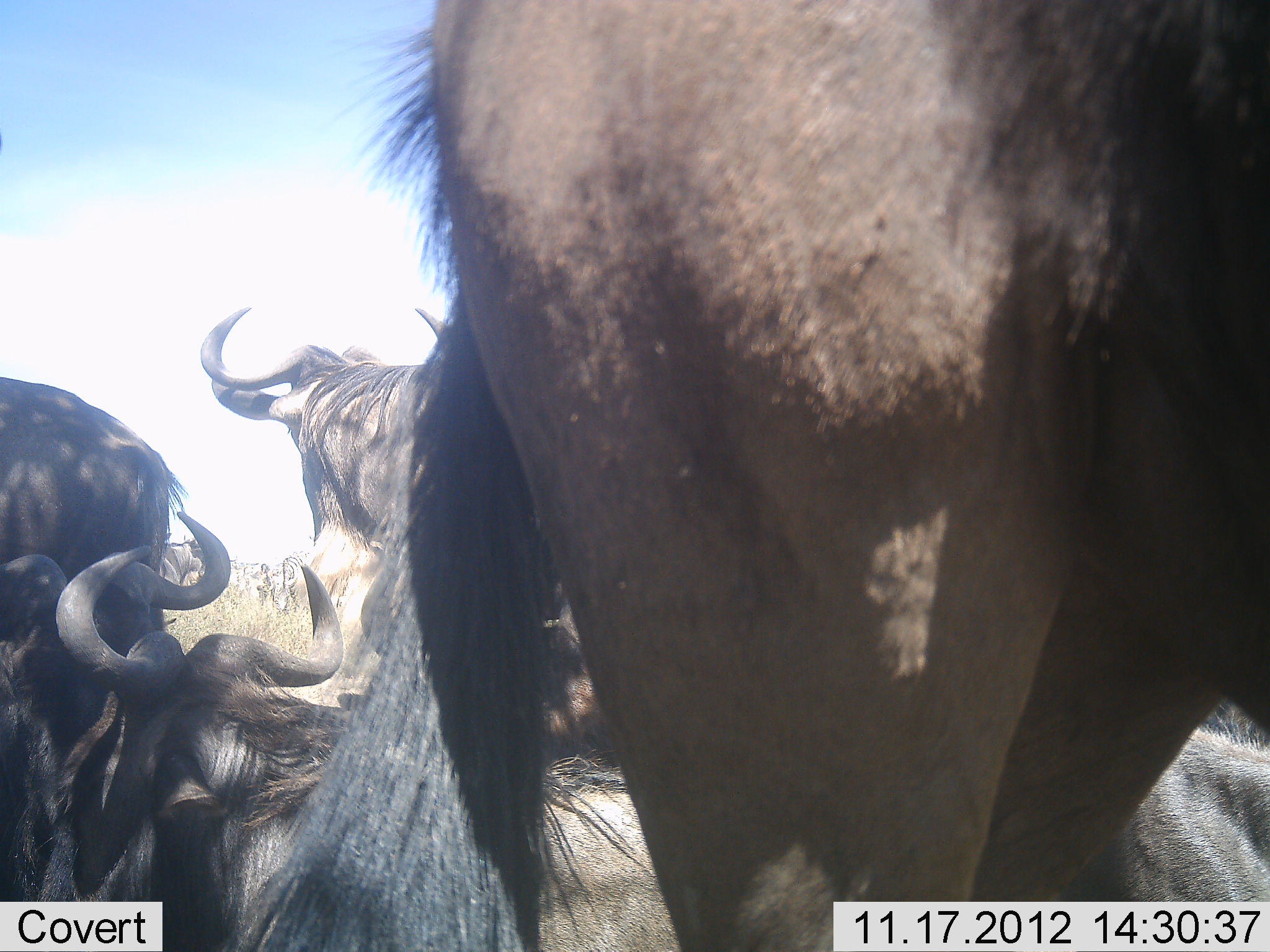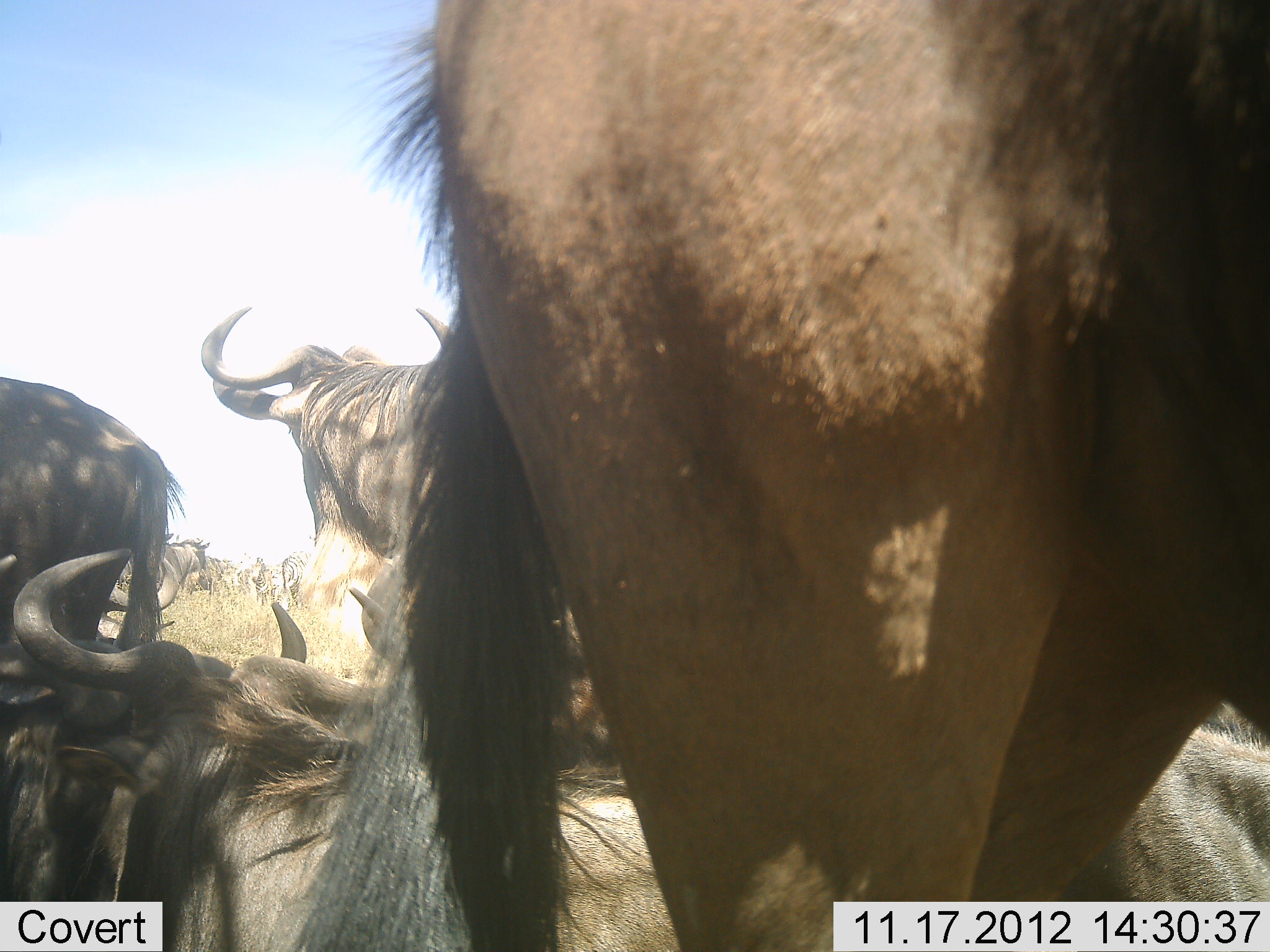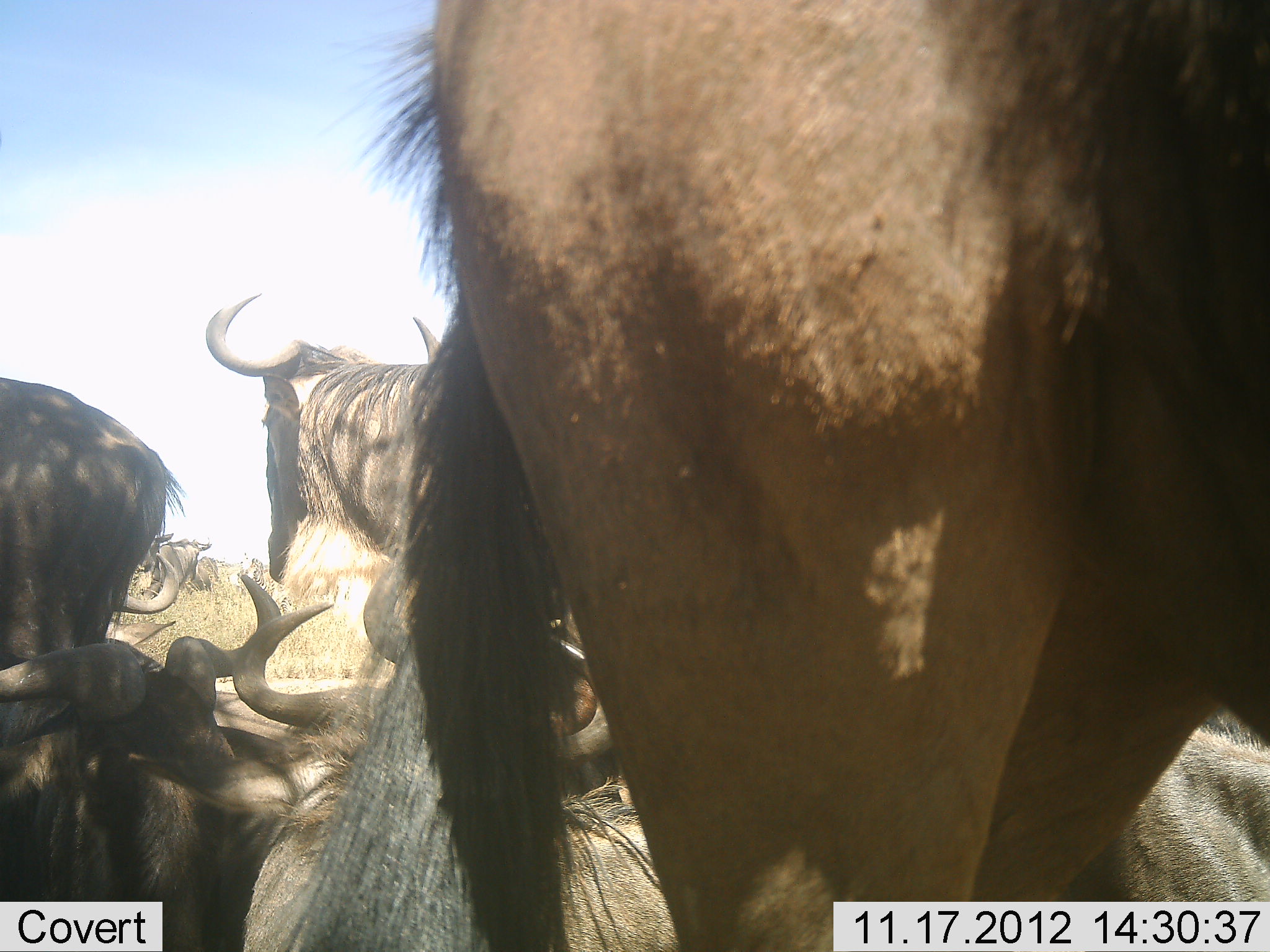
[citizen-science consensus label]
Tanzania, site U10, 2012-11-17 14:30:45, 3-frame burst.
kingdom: Animalia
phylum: Chordata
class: Mammalia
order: Artiodactyla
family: Bovidae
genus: Connochaetes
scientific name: Connochaetes taurinus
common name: blue wildebeest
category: wildebeest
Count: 7.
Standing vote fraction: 90%.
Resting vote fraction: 100%.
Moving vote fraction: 20%.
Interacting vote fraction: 10%.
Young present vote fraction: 0%.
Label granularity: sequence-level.